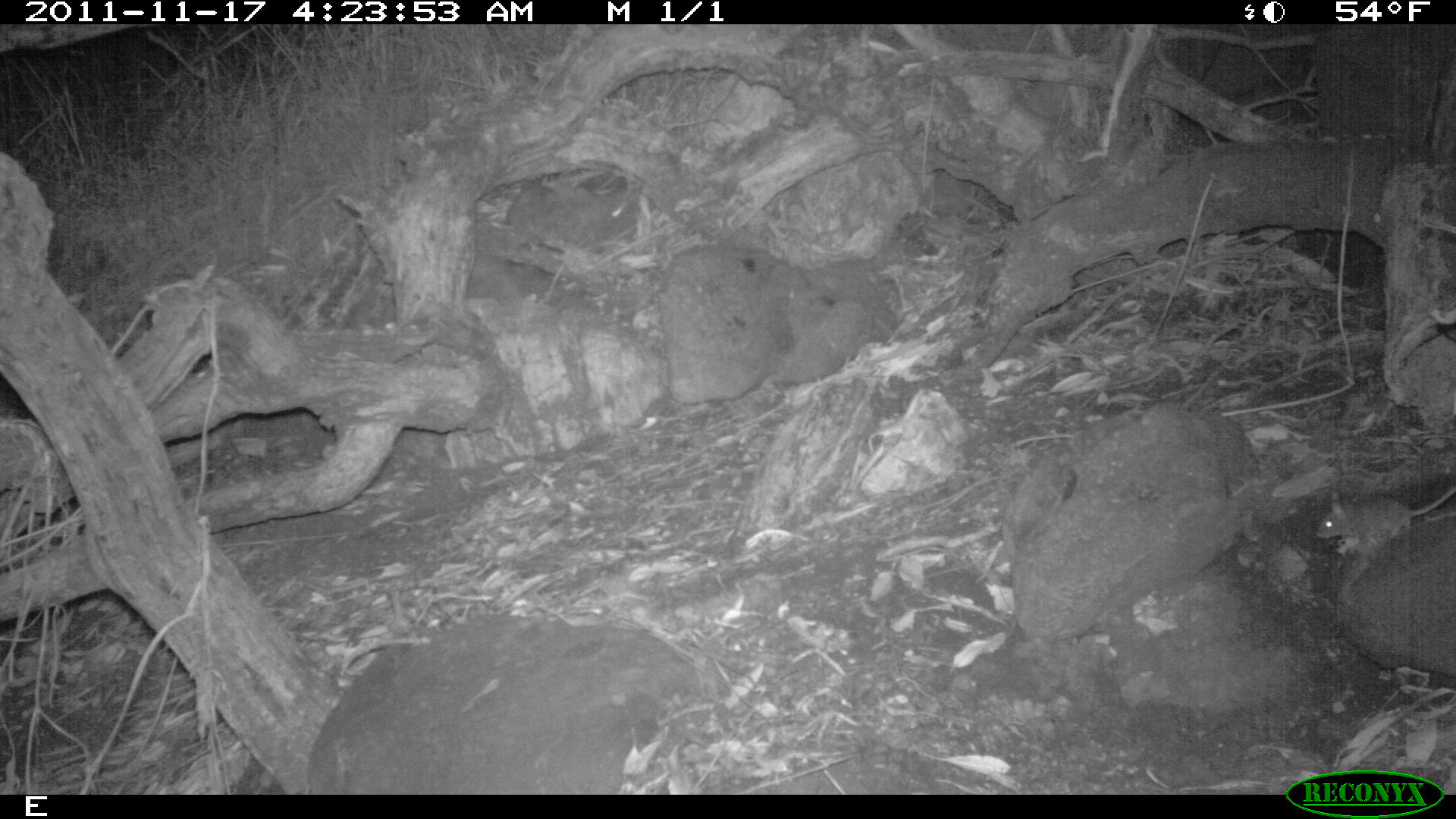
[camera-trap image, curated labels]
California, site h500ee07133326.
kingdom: Animalia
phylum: Chordata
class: Mammalia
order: Rodentia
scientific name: Rodentia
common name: rodent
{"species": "rodent (Rodentia)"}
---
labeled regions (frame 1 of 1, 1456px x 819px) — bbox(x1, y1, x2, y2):
rodent: bbox(1316, 486, 1455, 554)